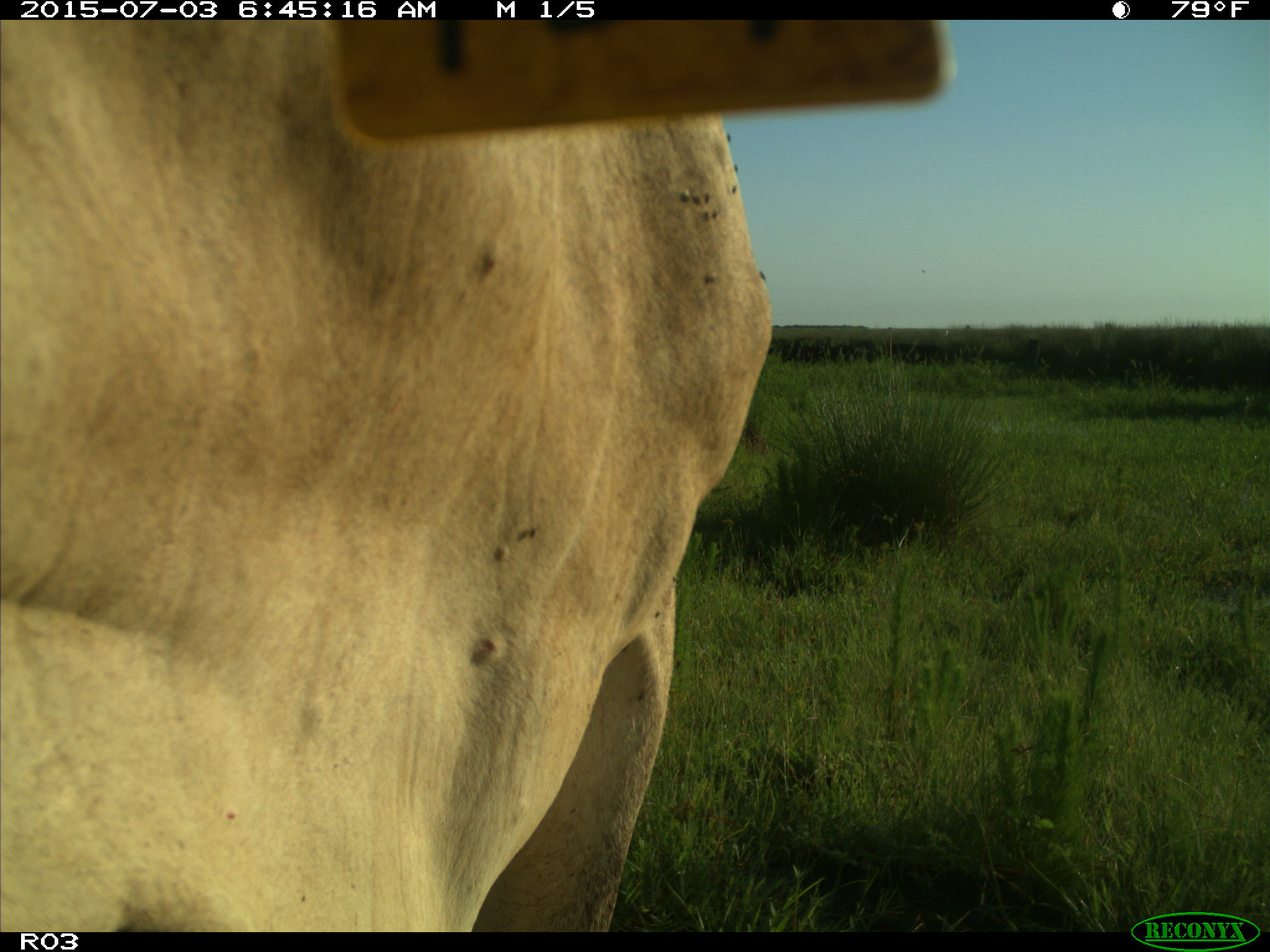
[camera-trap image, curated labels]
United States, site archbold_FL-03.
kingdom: Animalia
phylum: Chordata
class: Mammalia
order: Artiodactyla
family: Bovidae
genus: Bos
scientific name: Bos taurus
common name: domestic cow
Bos taurus (domestic cow).